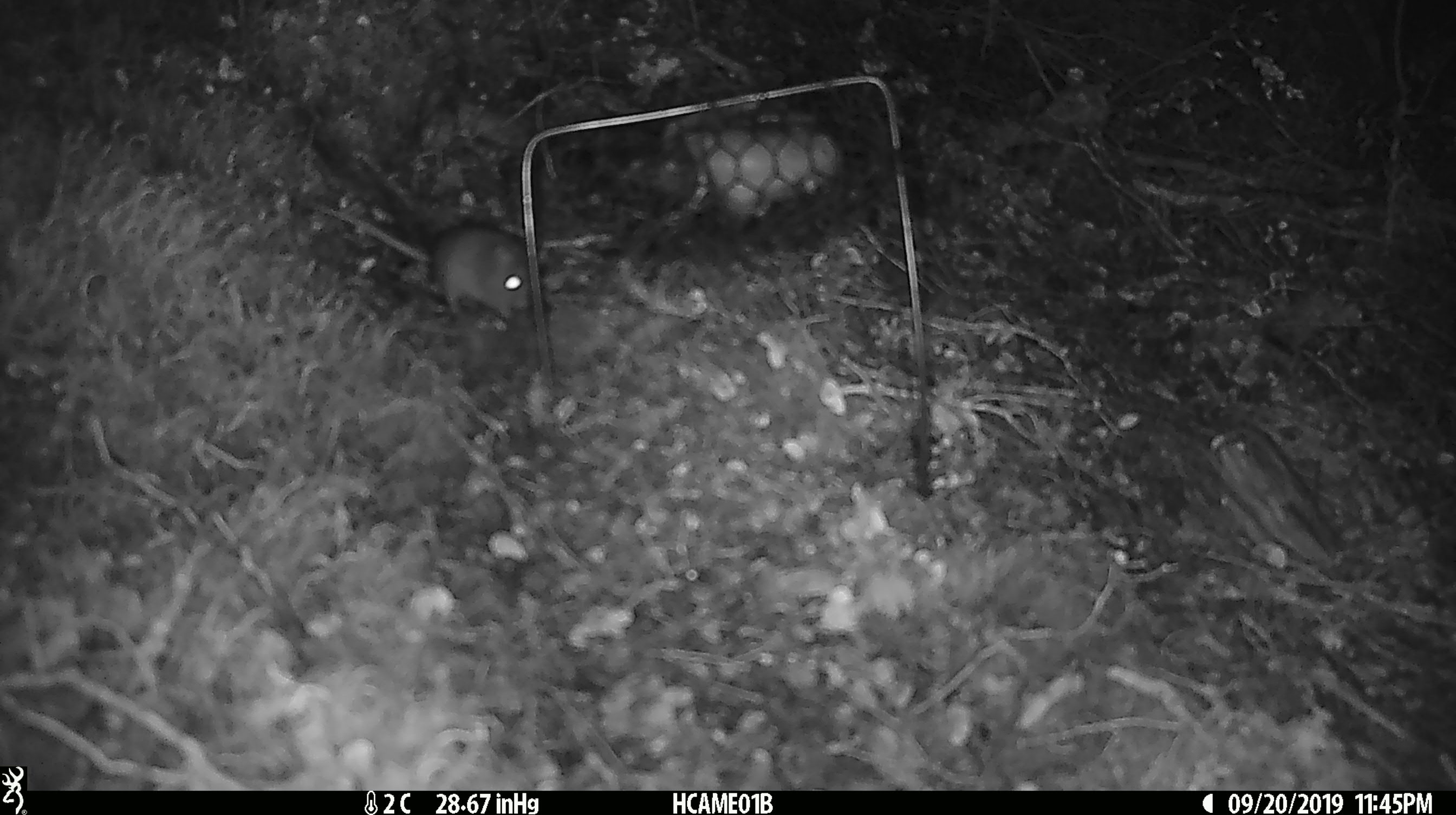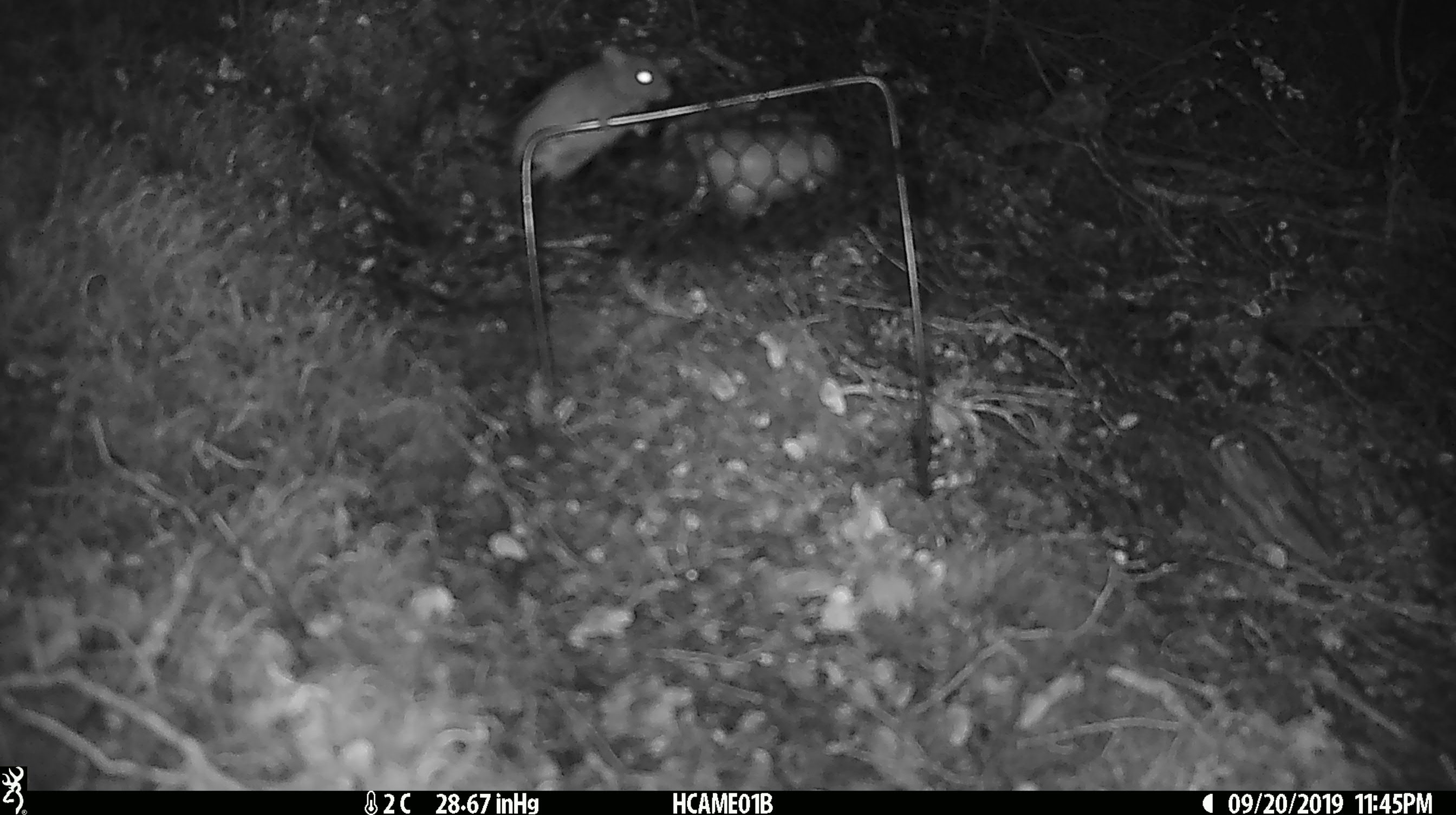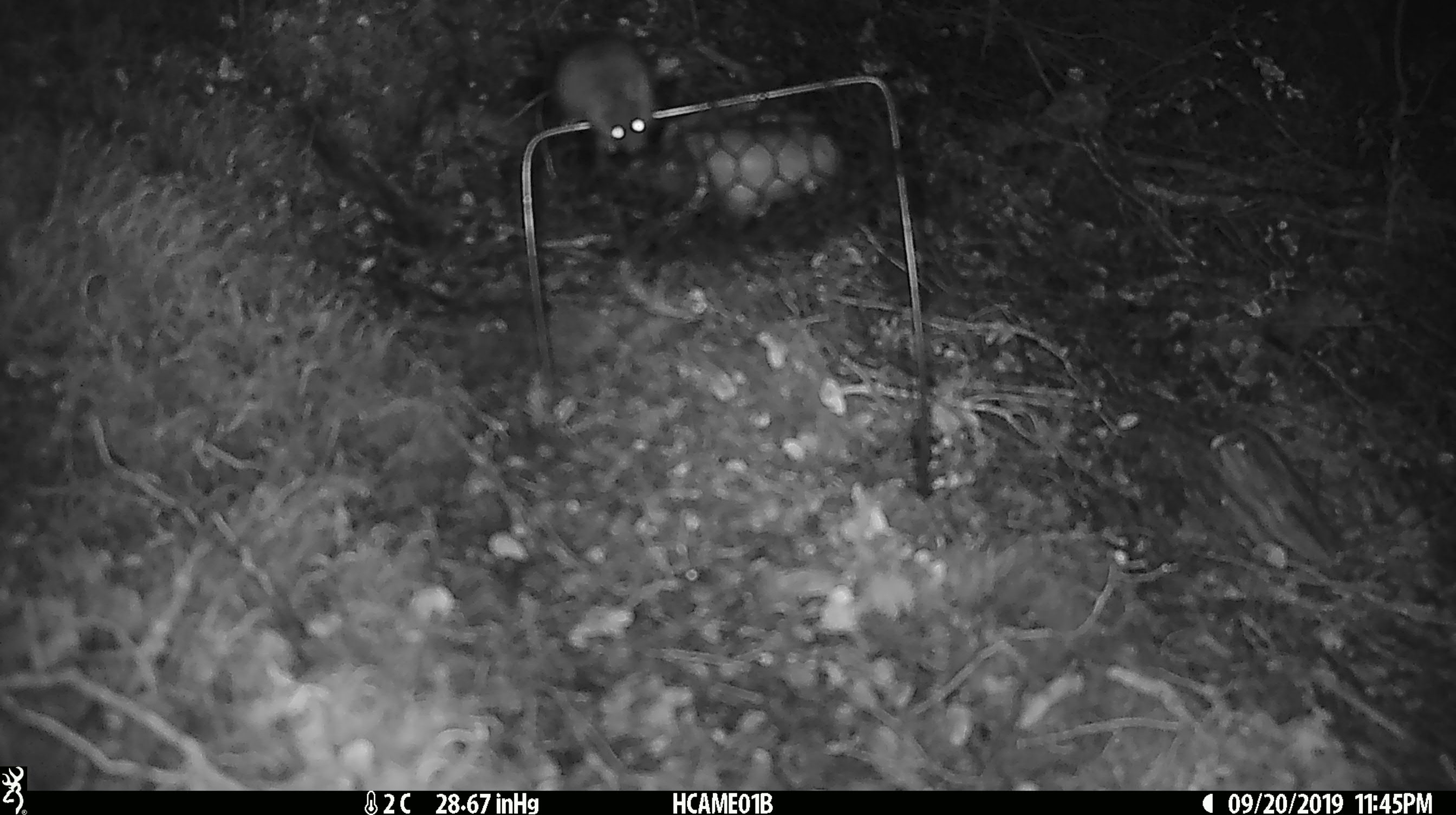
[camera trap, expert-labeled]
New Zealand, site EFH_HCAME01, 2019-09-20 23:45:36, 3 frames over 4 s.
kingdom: Animalia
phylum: Chordata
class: Mammalia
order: Rodentia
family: Muridae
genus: Mus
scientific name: Mus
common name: mouse